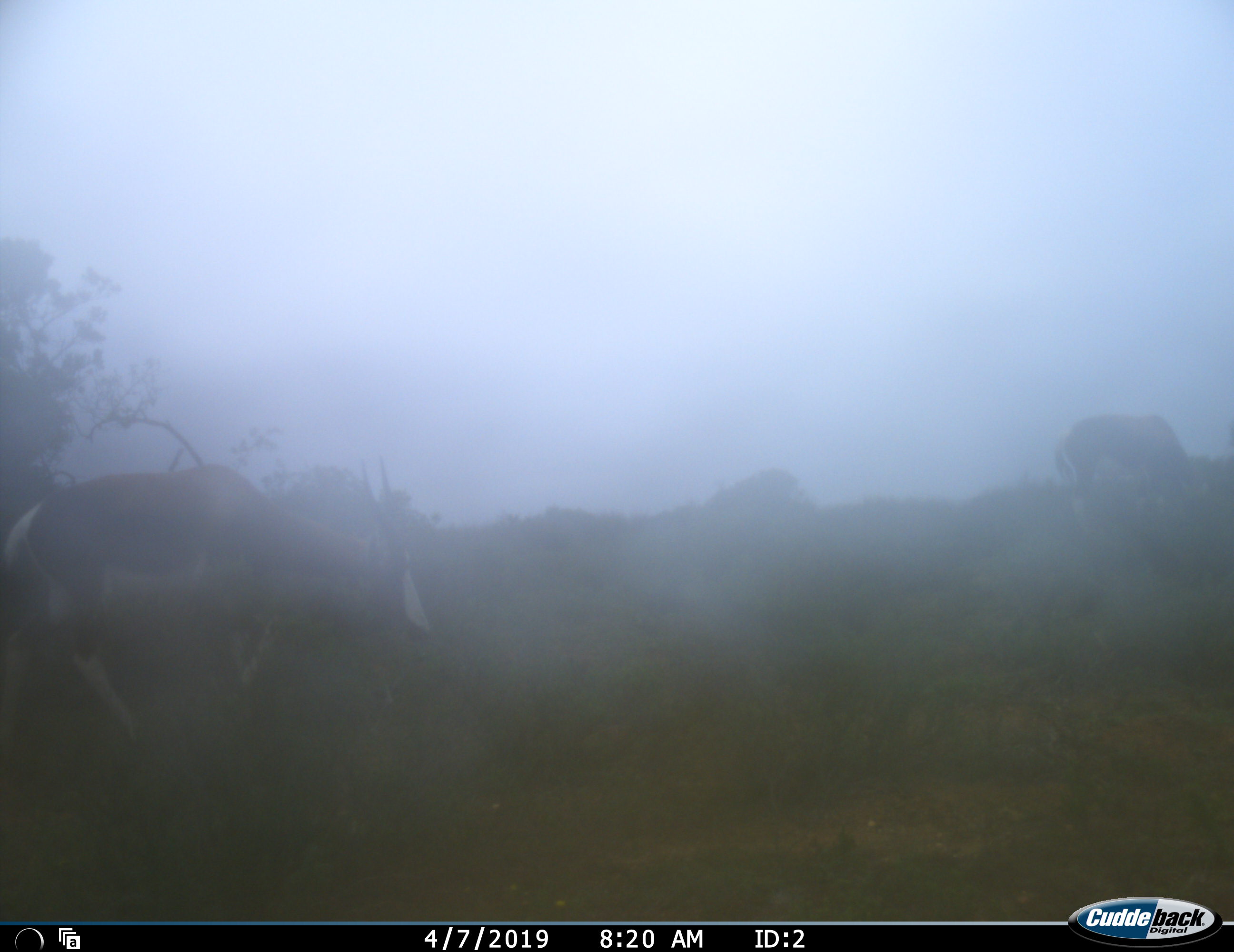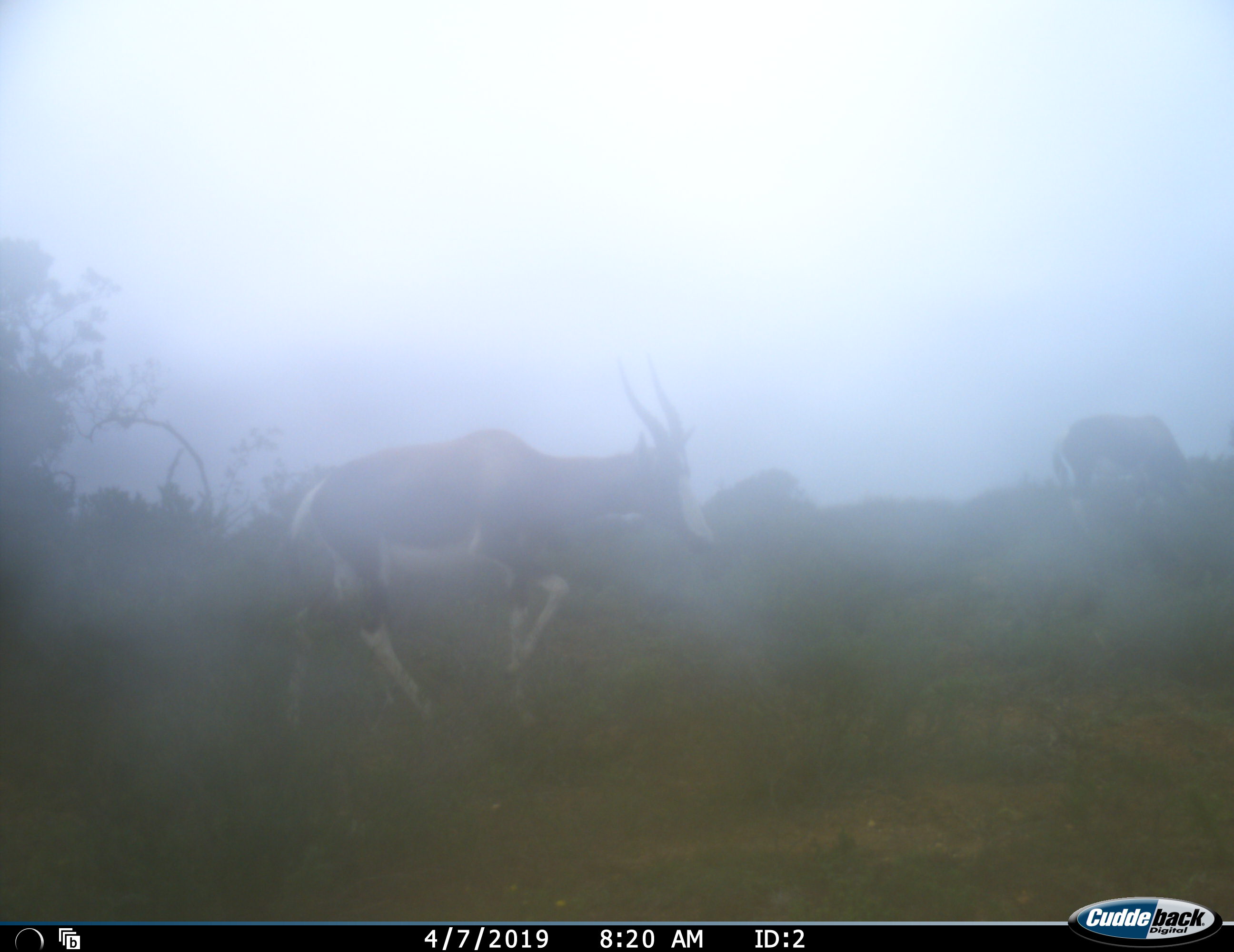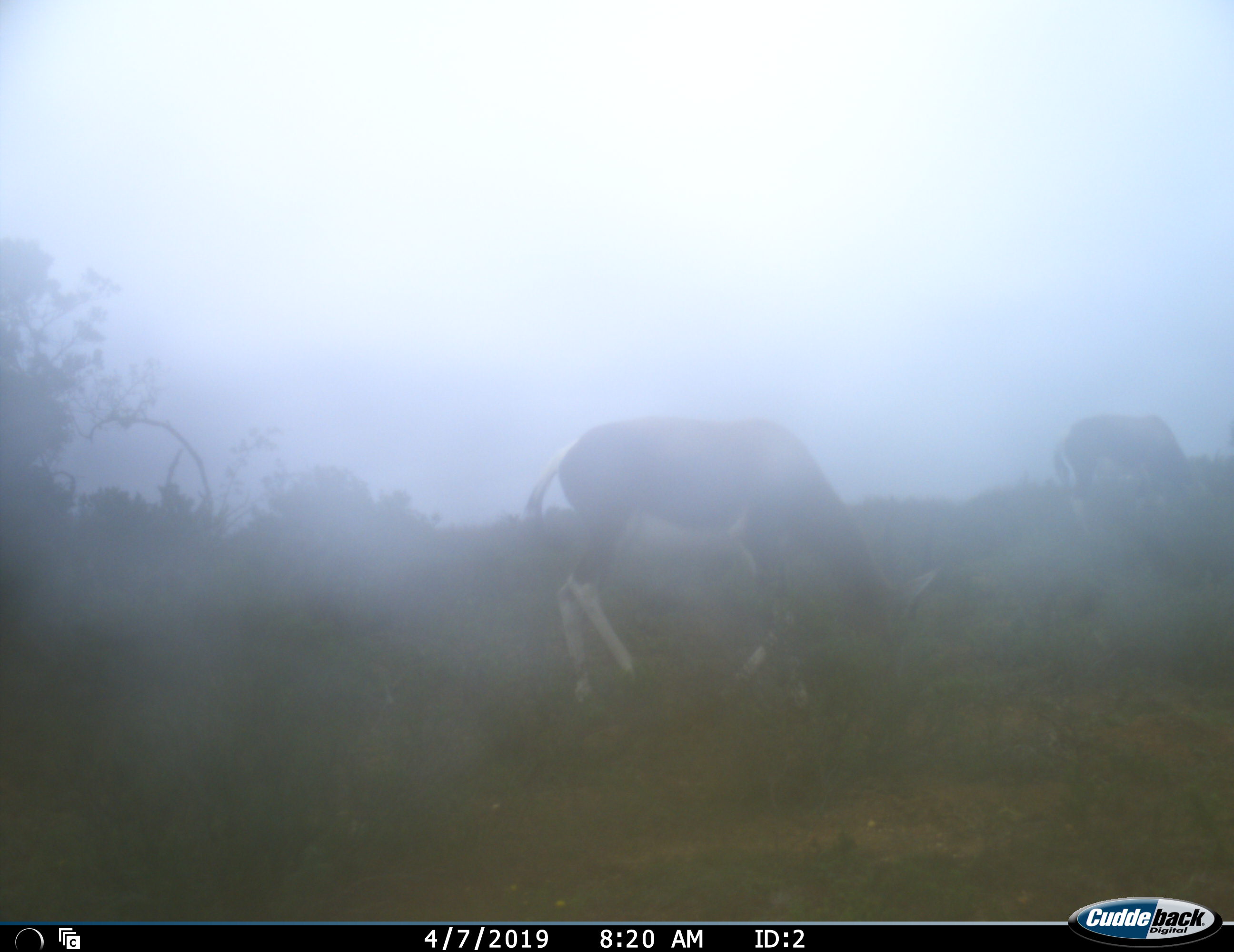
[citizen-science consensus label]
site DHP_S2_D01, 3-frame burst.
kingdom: Animalia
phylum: Chordata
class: Mammalia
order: Artiodactyla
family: Bovidae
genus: Damaliscus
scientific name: Damaliscus pygargus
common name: bontebok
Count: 2.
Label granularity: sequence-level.